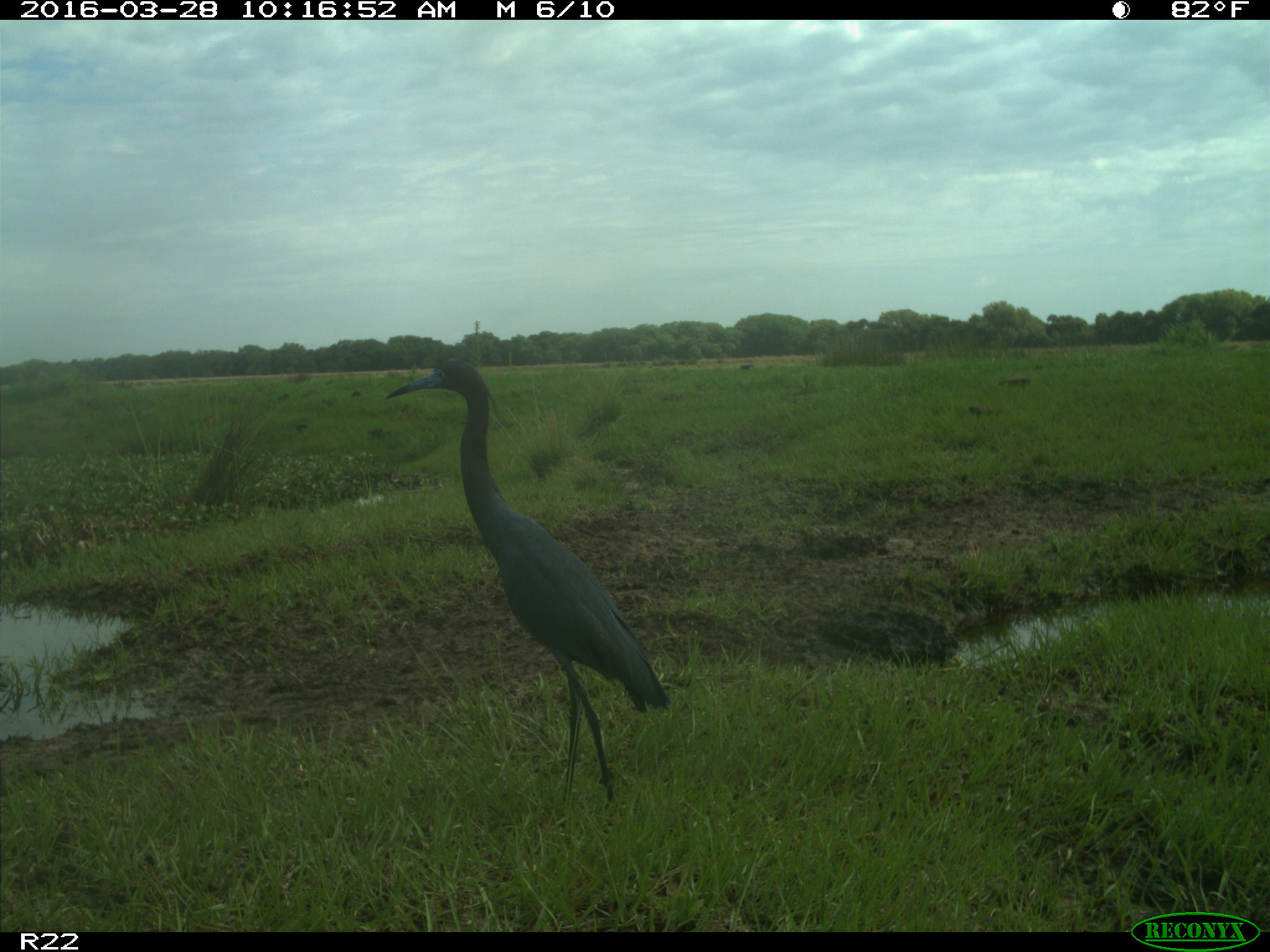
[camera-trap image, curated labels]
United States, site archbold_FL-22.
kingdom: Animalia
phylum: Chordata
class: Aves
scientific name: Aves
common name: birds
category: unidentified bird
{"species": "unidentified bird (birds) (Aves)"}